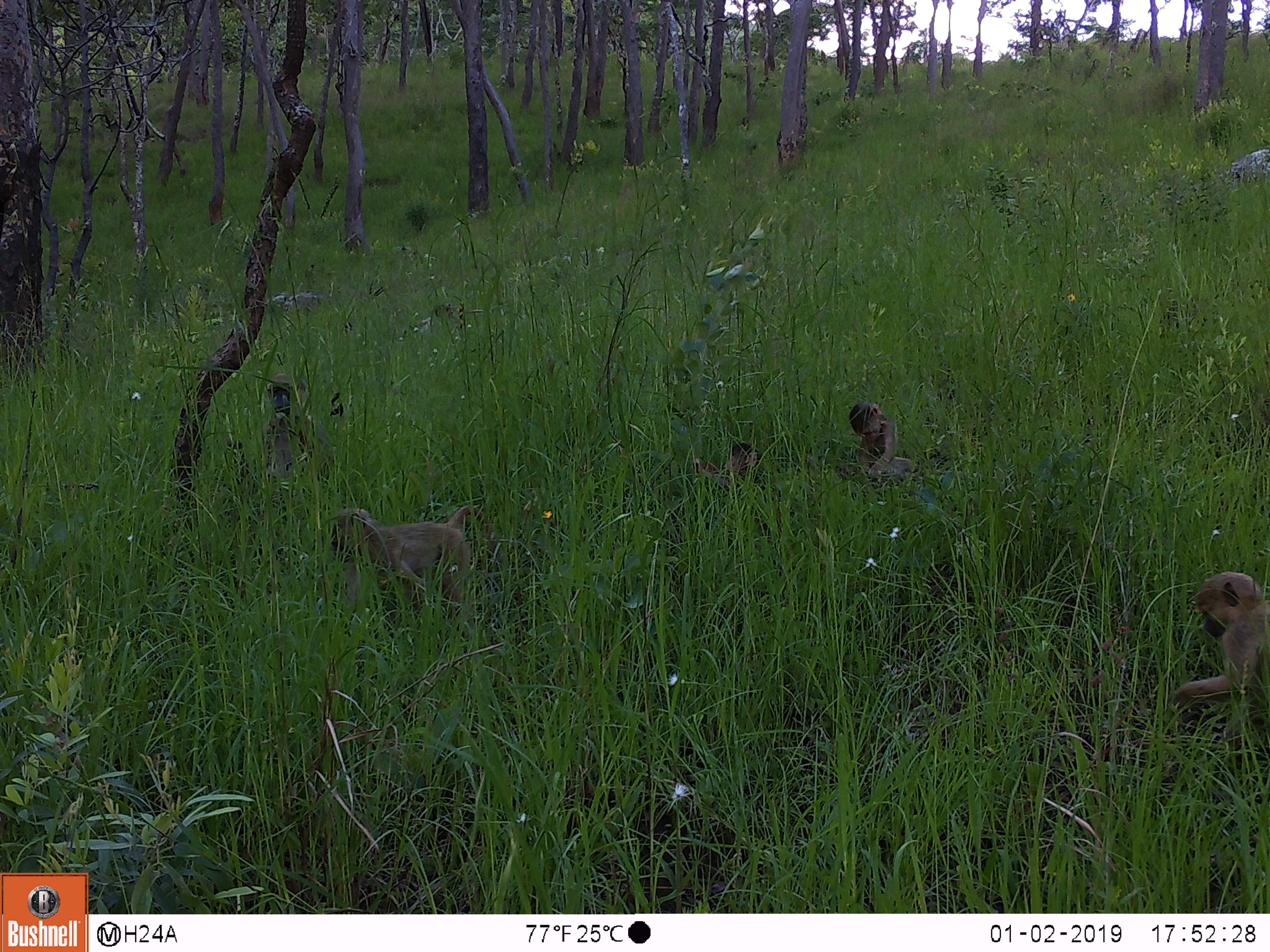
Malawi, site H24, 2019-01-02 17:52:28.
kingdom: Animalia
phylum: Chordata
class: Mammalia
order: Primates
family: Cercopithecidae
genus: Papio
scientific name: Papio cynocephalus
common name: yellow baboon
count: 5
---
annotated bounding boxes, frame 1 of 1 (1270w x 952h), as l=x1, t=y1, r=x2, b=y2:
yellow baboon: l=324, t=493, r=491, b=624; l=1180, t=565, r=1262, b=755; l=244, t=362, r=319, b=496; l=836, t=388, r=916, b=489; l=696, t=439, r=772, b=491